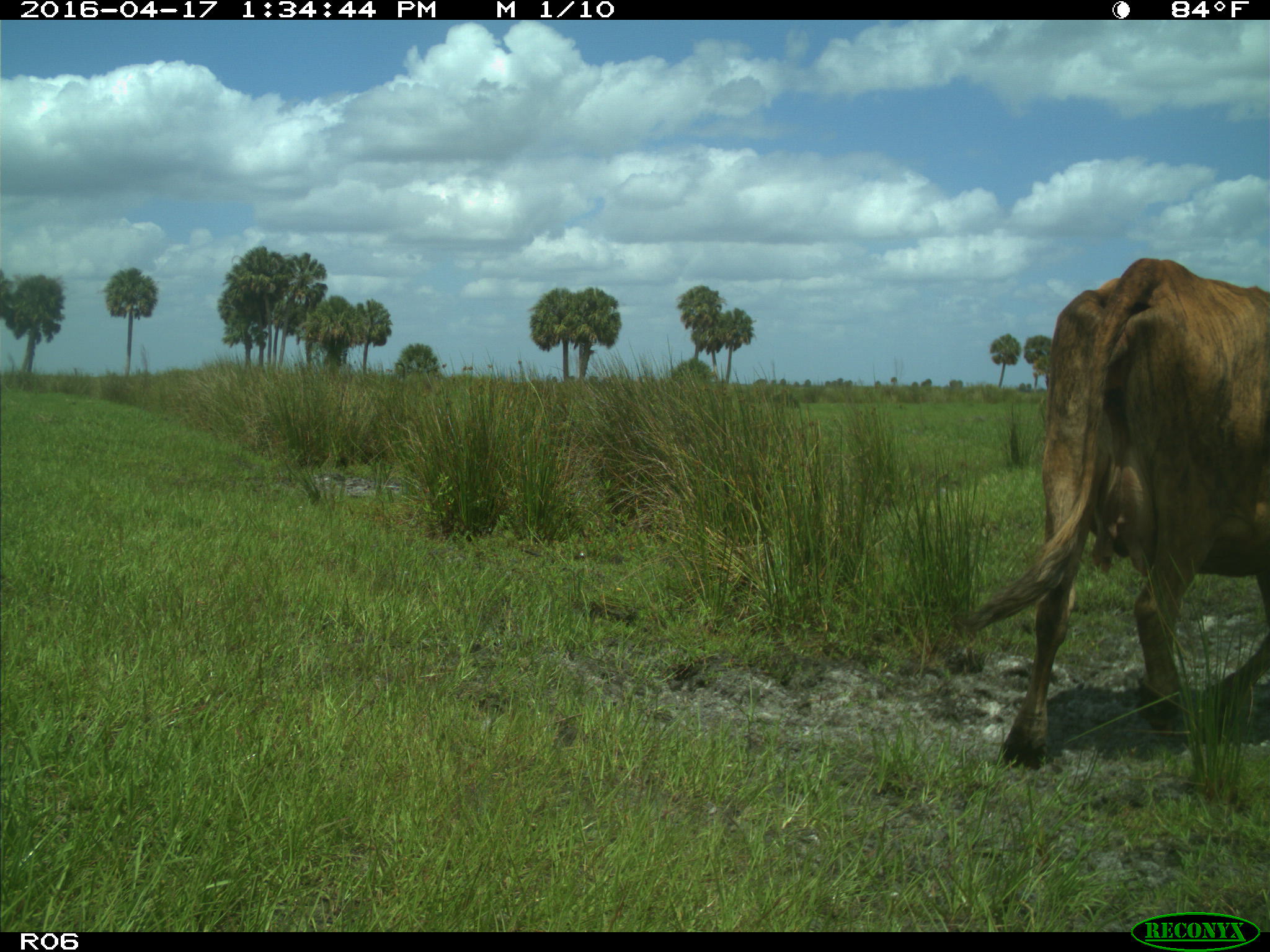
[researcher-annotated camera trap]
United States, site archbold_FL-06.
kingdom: Animalia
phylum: Chordata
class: Mammalia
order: Artiodactyla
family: Bovidae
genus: Bos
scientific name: Bos taurus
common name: domestic cow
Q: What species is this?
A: Bos taurus (domestic cow).